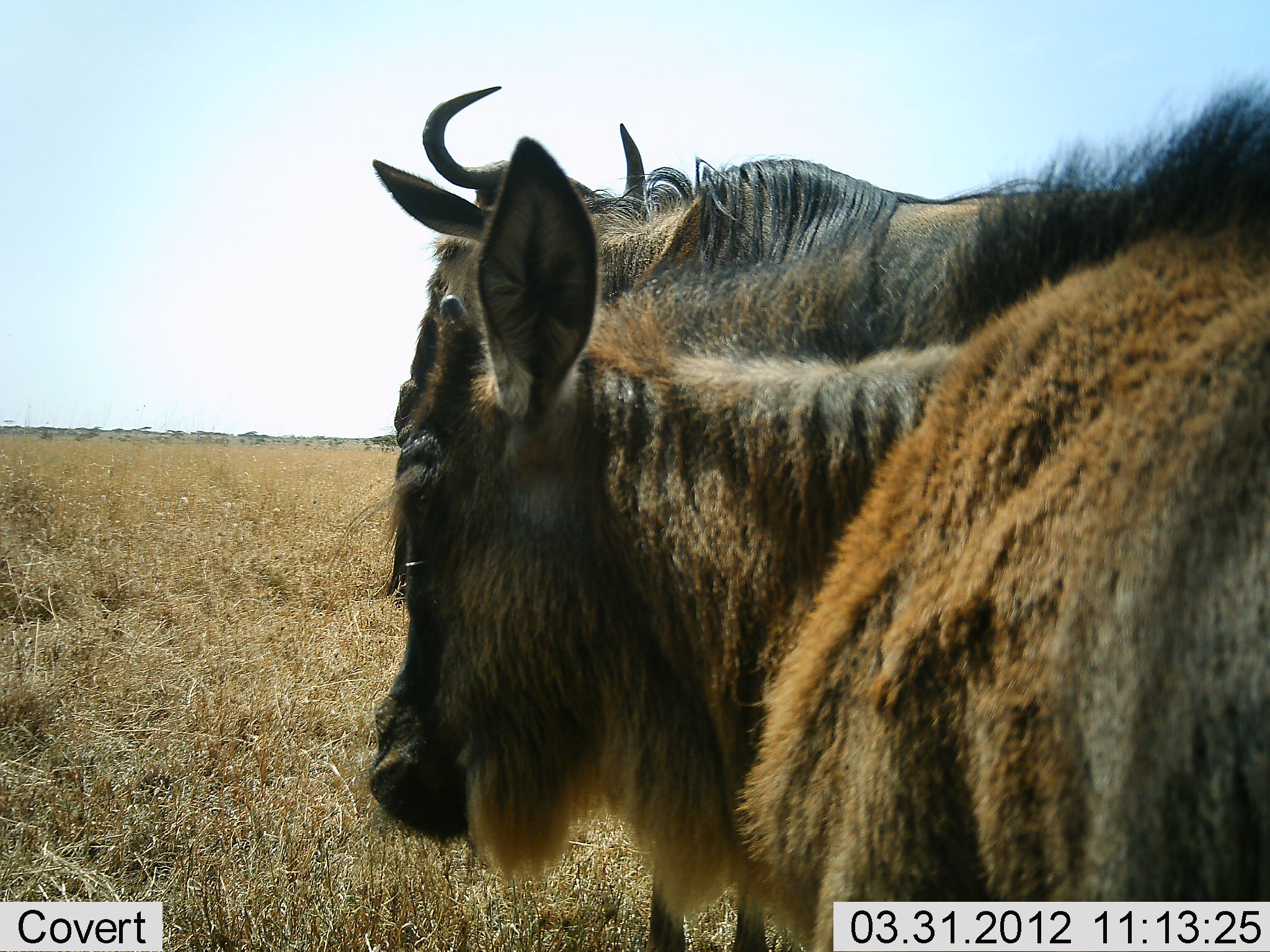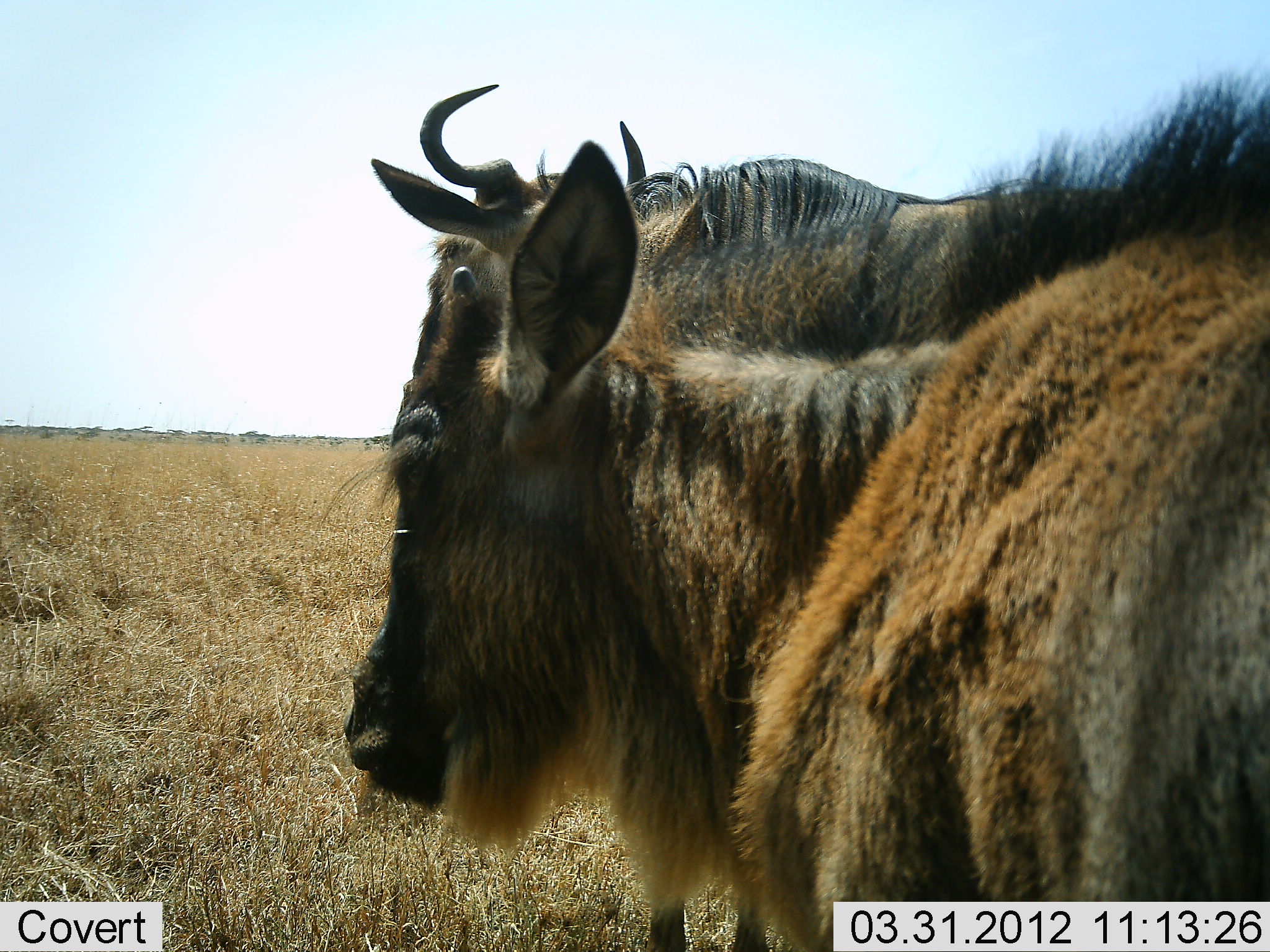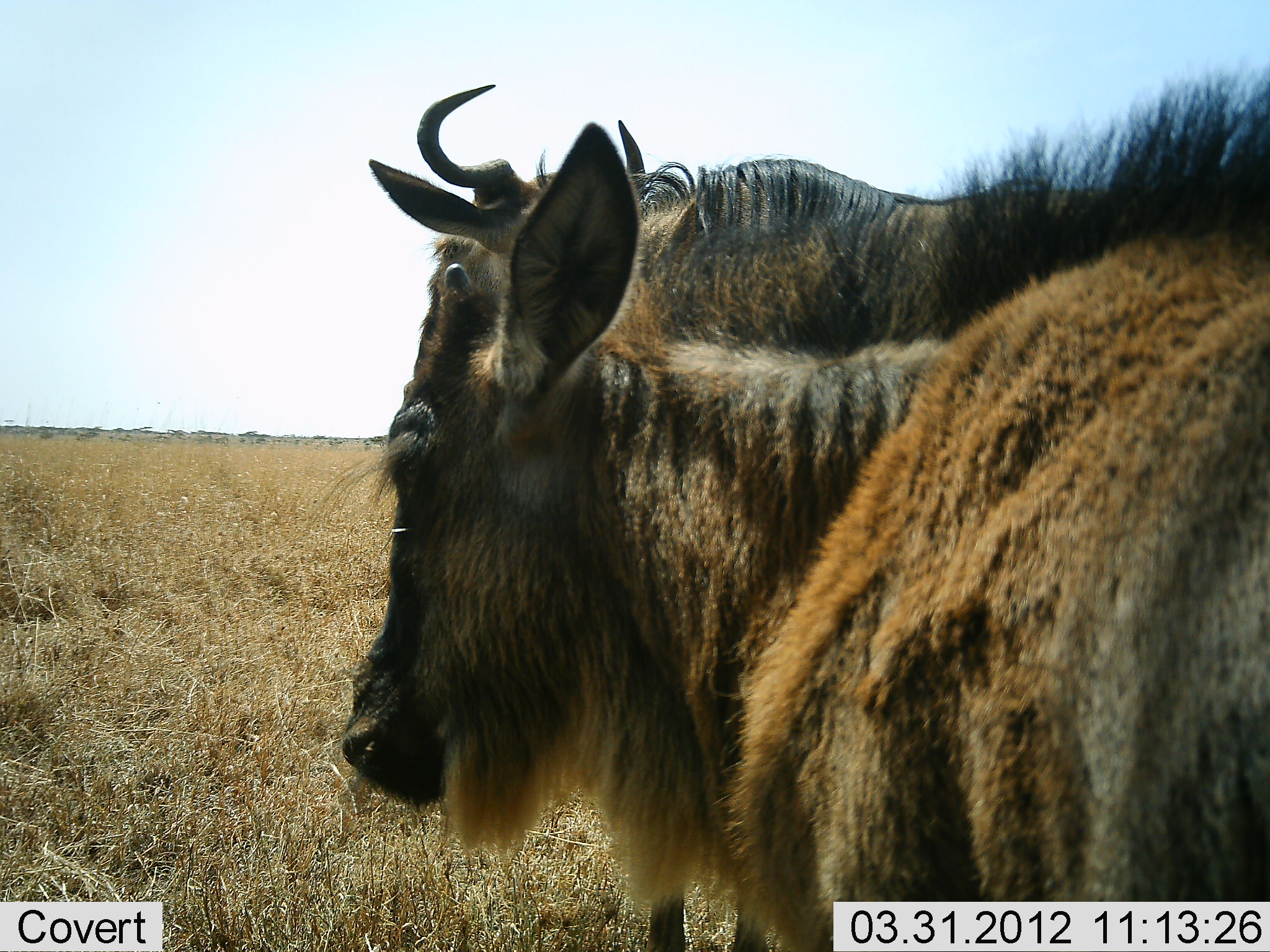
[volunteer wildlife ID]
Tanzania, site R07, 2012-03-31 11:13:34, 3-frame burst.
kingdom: Animalia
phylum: Chordata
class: Mammalia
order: Artiodactyla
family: Bovidae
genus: Connochaetes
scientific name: Connochaetes taurinus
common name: blue wildebeest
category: wildebeest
Wildebeest (blue wildebeest) (Connochaetes taurinus), count 2. Behavior (volunteer vote fractions): standing 96%, resting 4%, moving 4%, interacting 4%. Young present (vote fraction): 39%. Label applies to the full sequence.